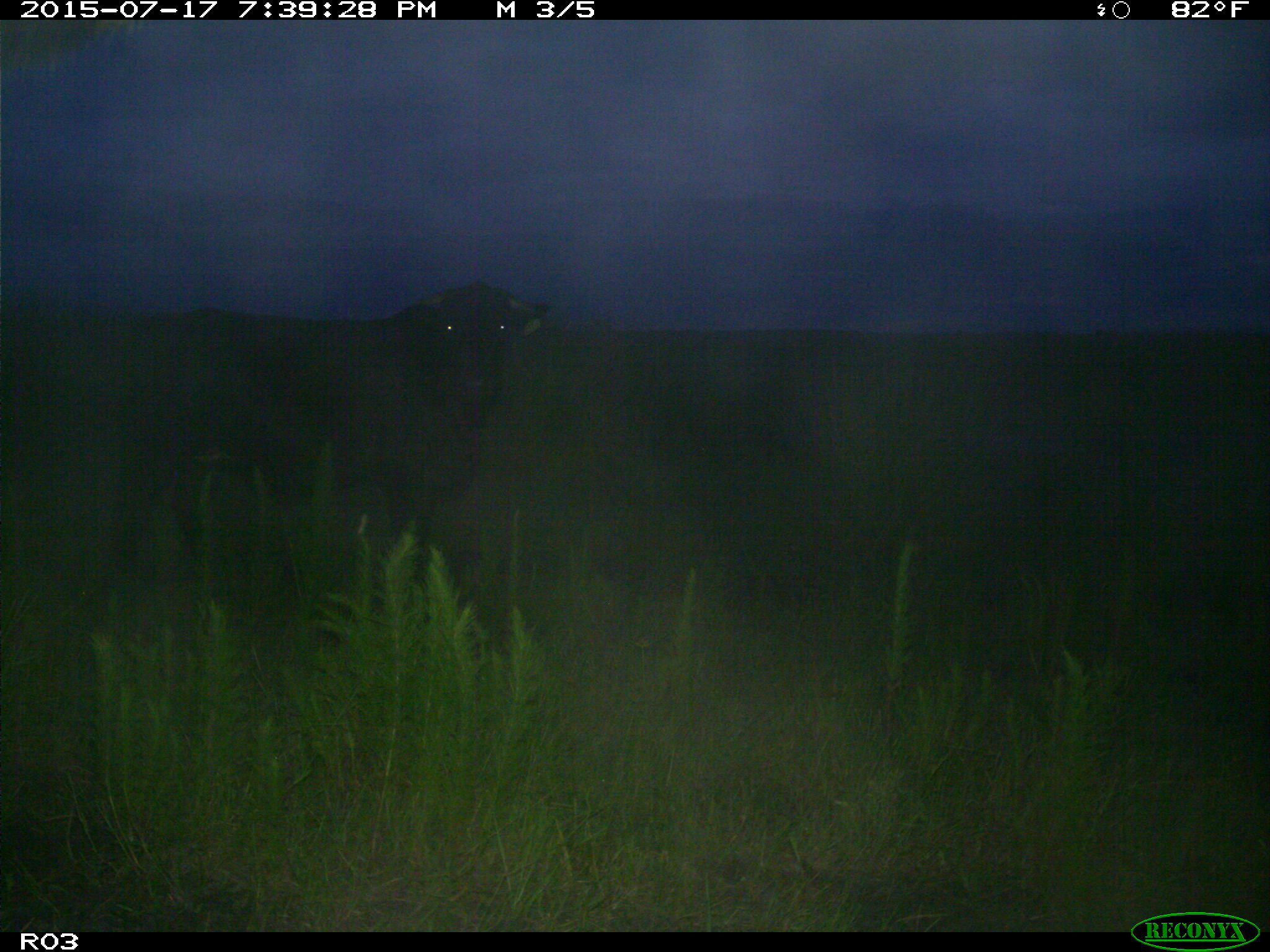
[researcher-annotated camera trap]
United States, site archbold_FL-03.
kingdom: Animalia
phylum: Chordata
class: Mammalia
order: Artiodactyla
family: Bovidae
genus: Bos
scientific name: Bos taurus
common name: domestic cow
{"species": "Bos taurus (domestic cow)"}